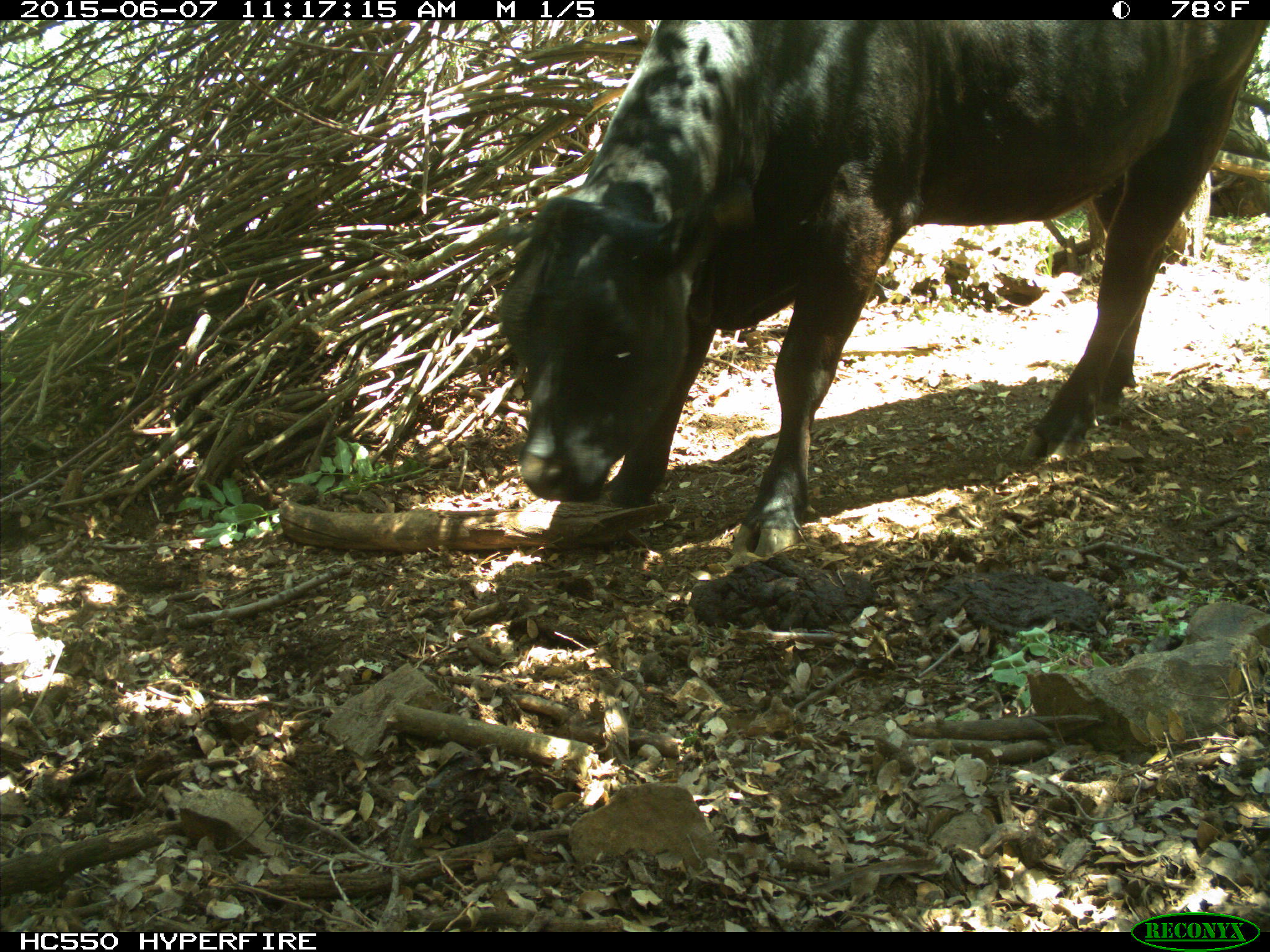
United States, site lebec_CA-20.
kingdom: Animalia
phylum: Chordata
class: Mammalia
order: Artiodactyla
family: Bovidae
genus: Bos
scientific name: Bos taurus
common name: domestic cow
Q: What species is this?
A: Bos taurus (domestic cow).